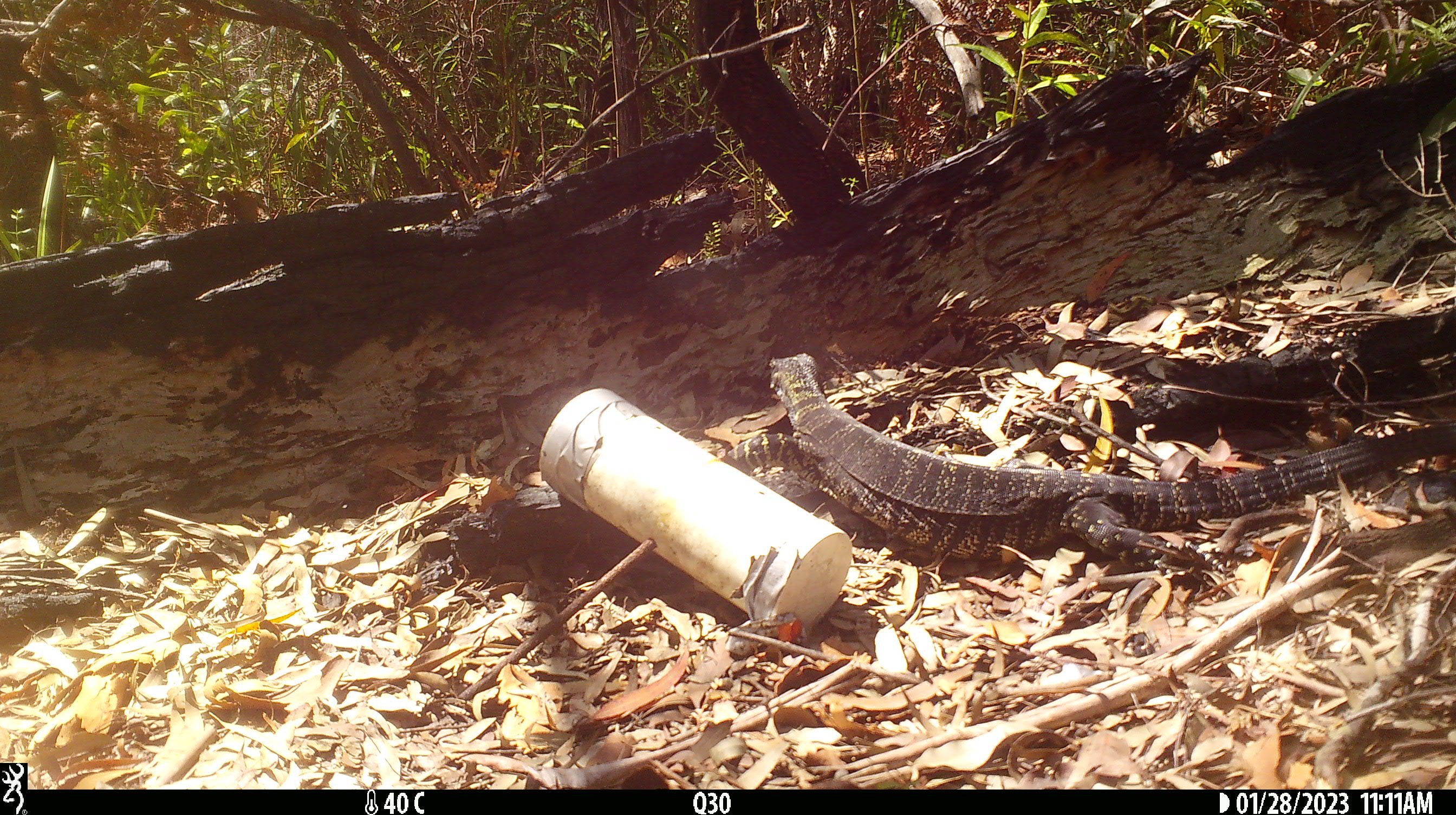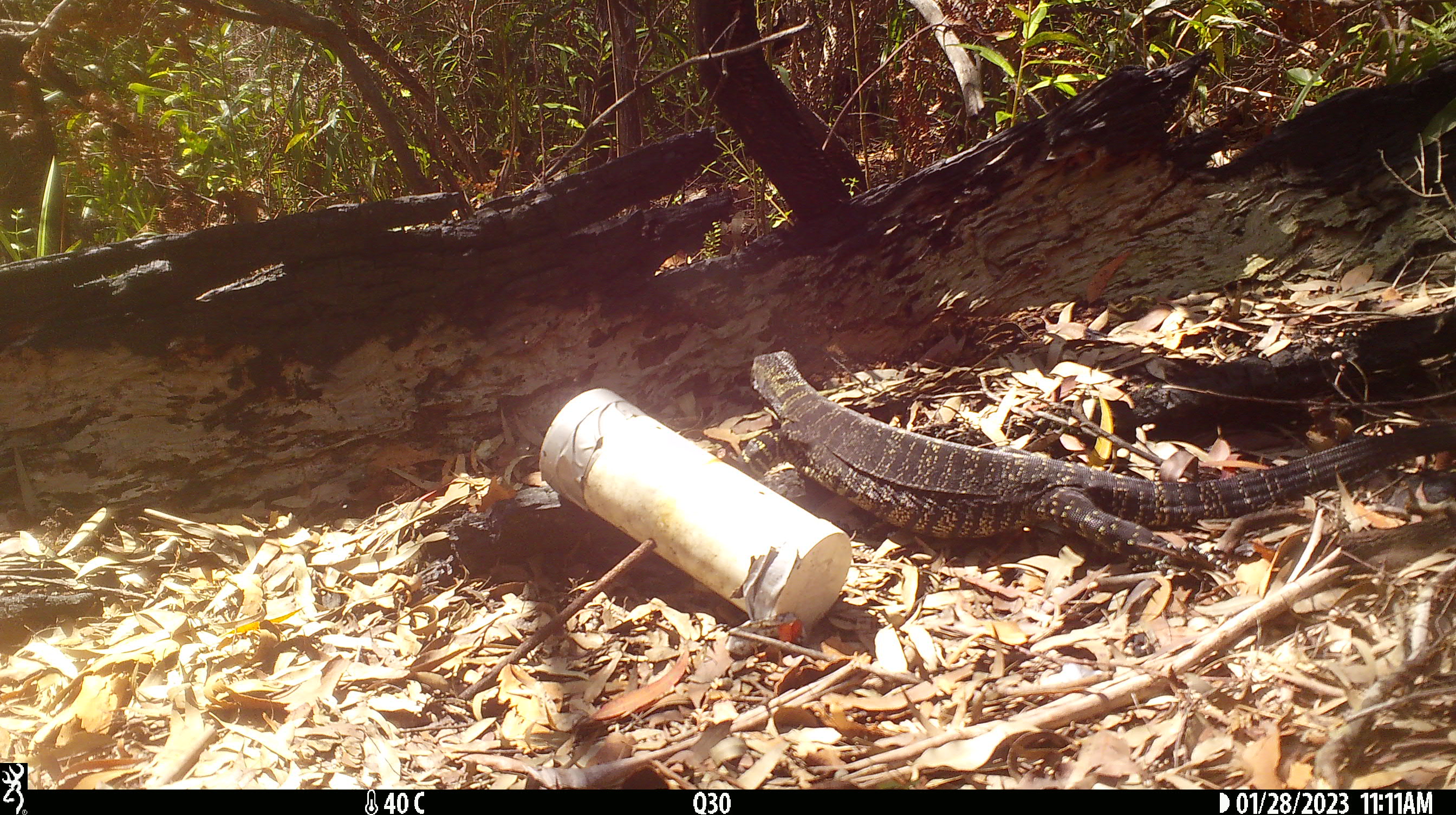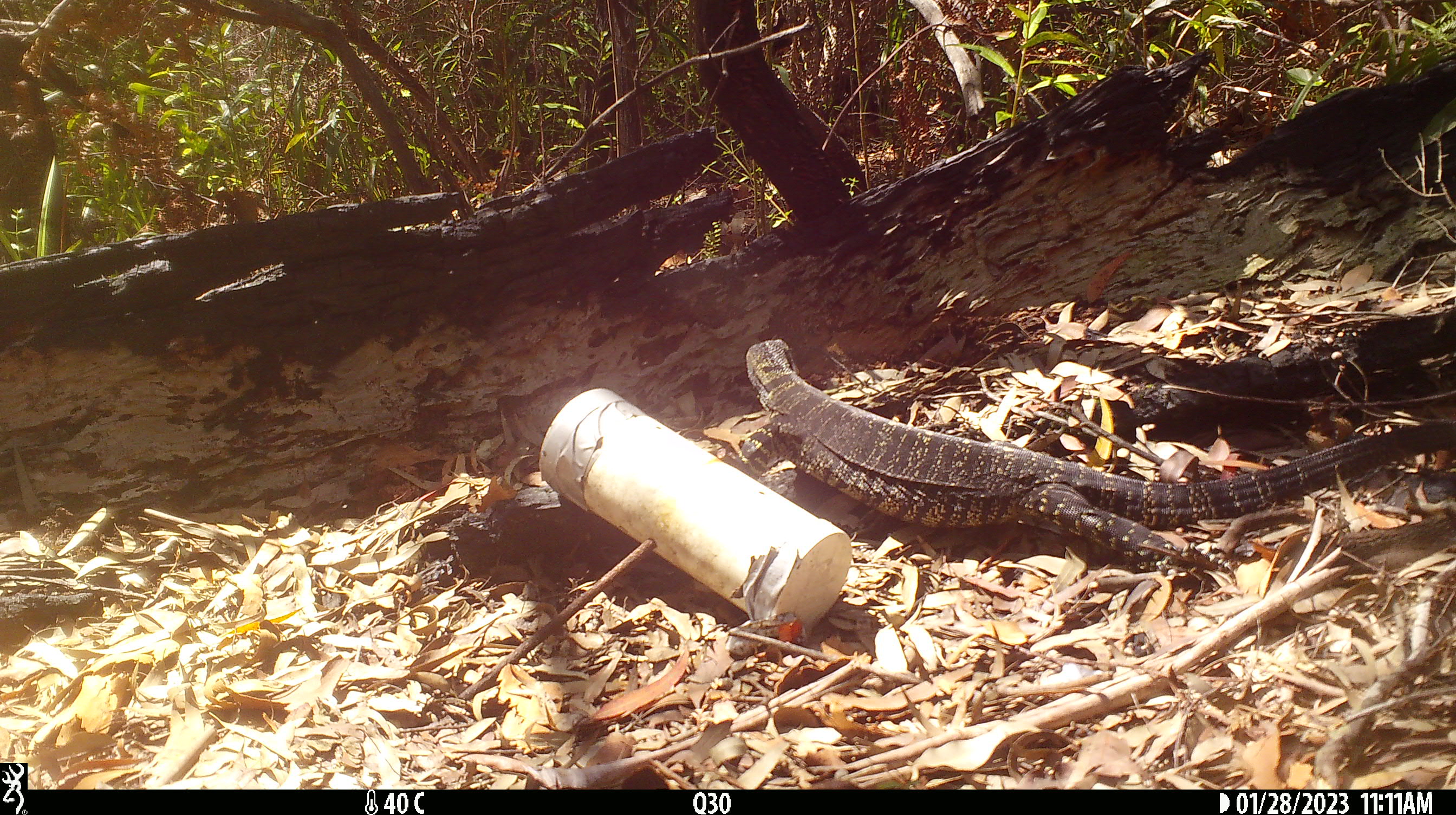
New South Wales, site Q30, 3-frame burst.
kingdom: Animalia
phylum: Chordata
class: Reptilia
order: Squamata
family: Varanidae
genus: Varanus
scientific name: Varanus varius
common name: lace monitor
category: goanna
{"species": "goanna (lace monitor) (Varanus varius)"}